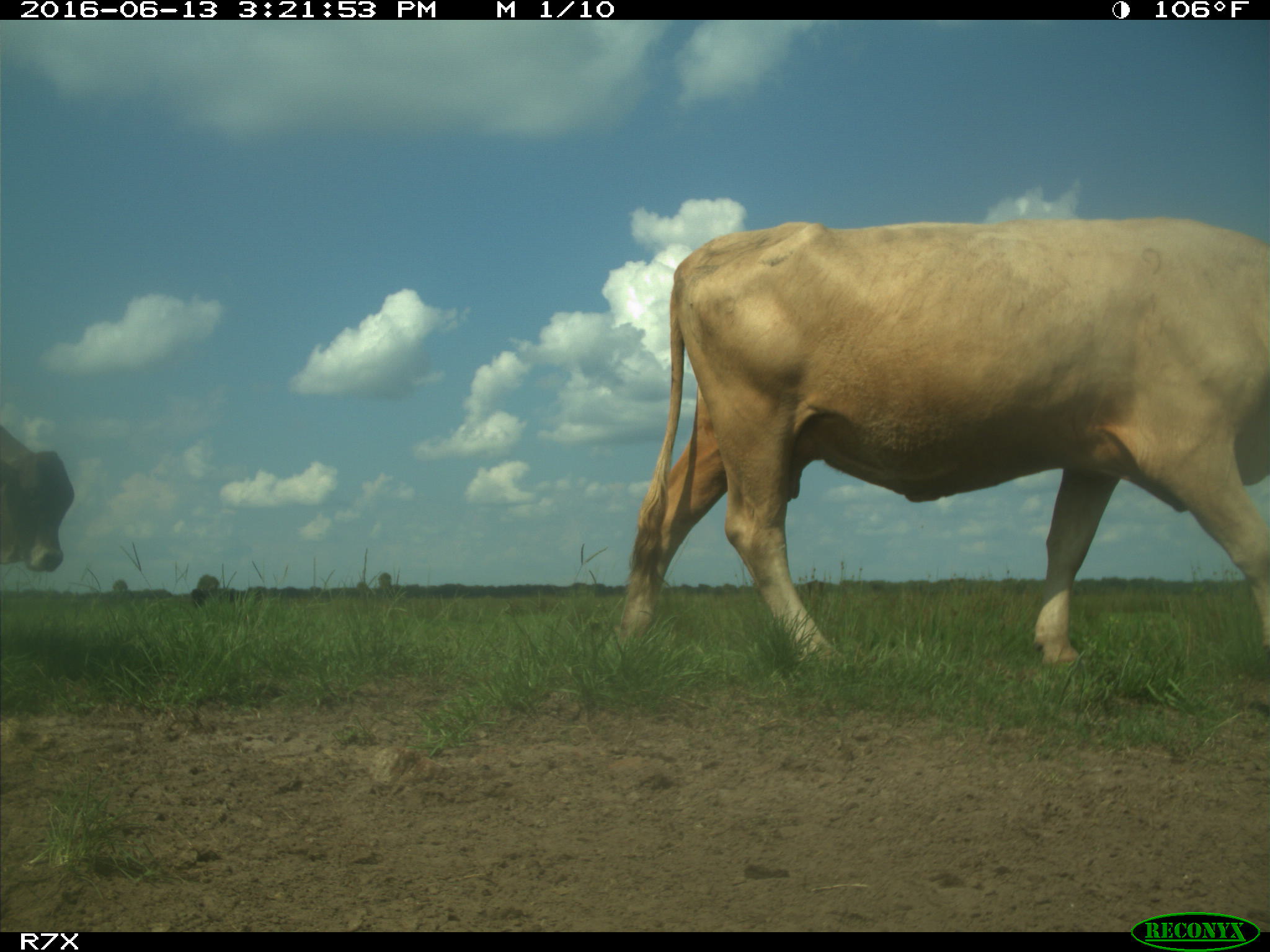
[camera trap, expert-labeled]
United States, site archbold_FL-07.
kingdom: Animalia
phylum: Chordata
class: Mammalia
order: Artiodactyla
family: Bovidae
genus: Bos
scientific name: Bos taurus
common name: domestic cow